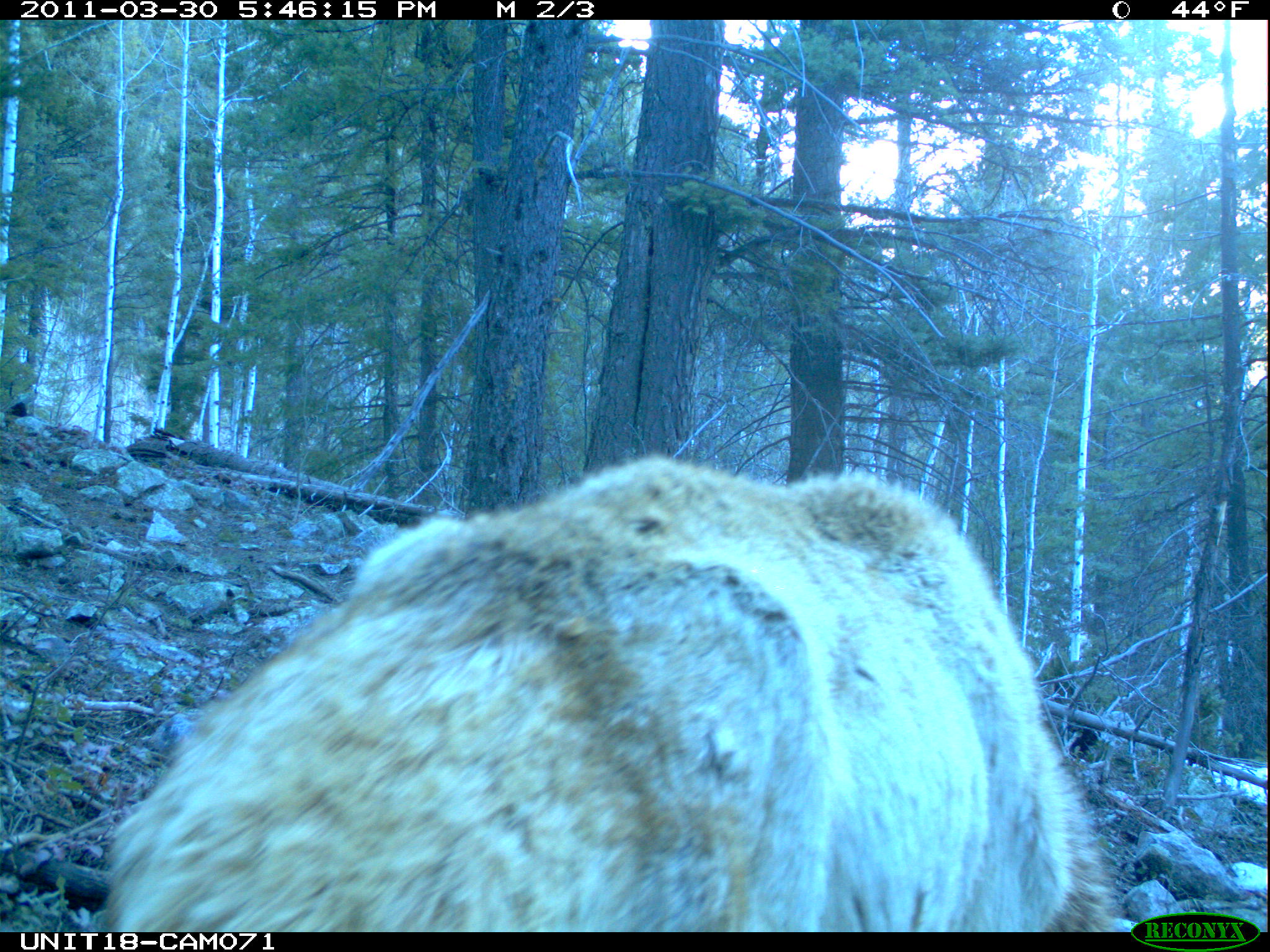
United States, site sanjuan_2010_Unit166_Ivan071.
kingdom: Animalia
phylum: Chordata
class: Mammalia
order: Artiodactyla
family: Cervidae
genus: Cervus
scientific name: Cervus elaphus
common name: red deer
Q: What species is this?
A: Cervus elaphus (red deer).